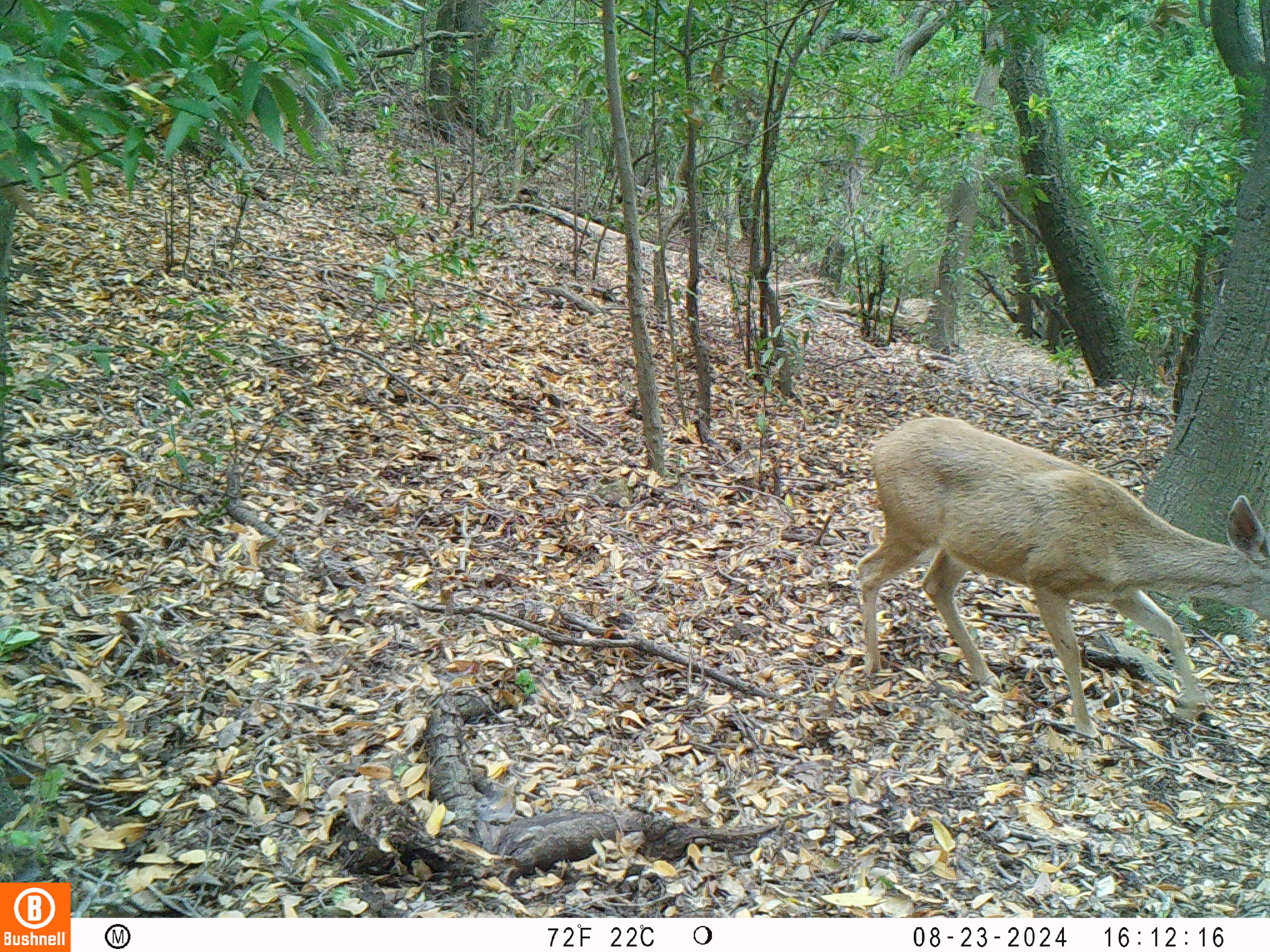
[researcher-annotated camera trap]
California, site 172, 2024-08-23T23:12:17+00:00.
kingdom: Animalia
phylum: Chordata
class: Mammalia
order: Artiodactyla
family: Cervidae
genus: Odocoileus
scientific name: Odocoileus hemionus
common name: mule deer